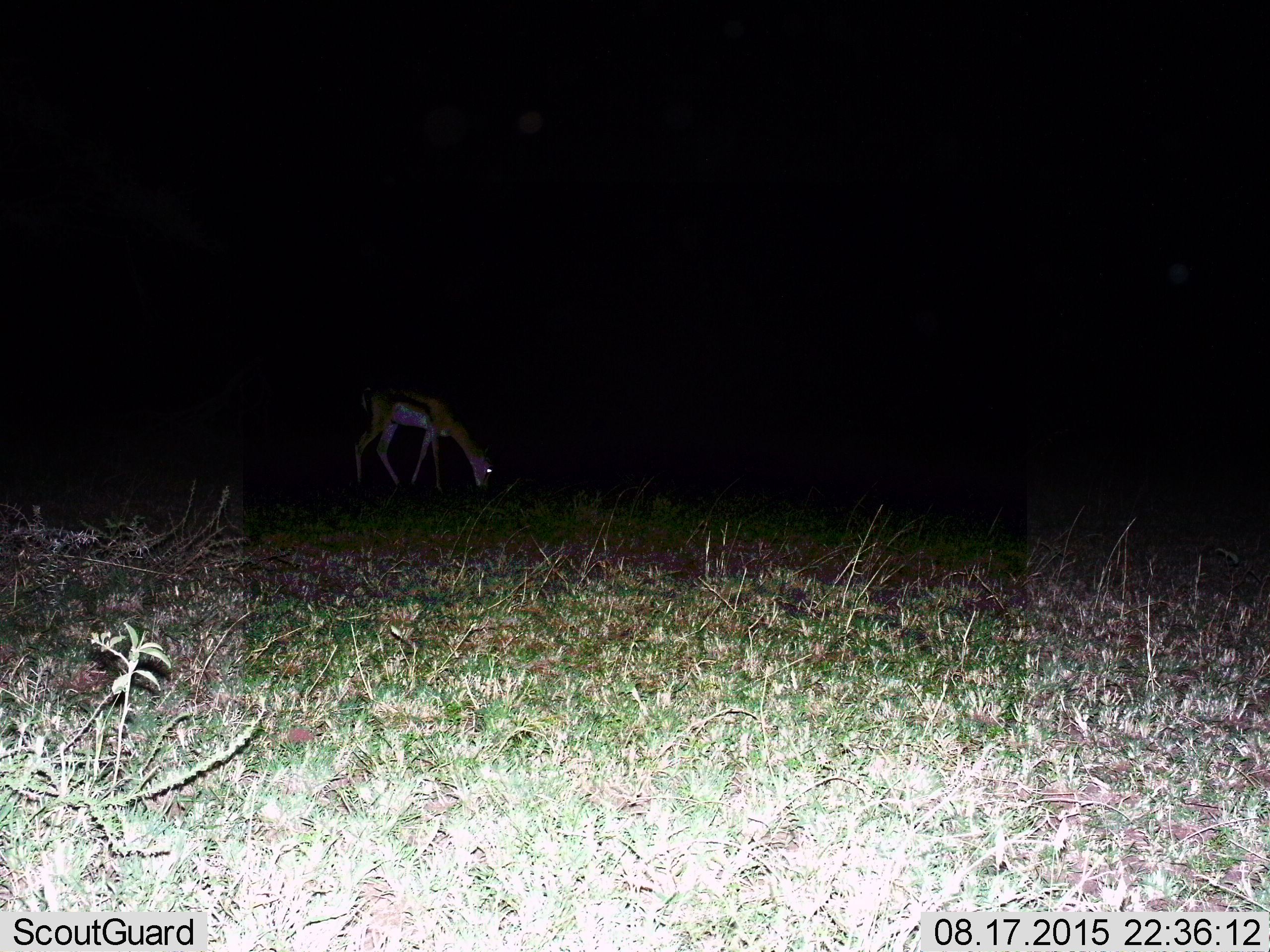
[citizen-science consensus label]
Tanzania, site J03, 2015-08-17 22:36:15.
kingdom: Animalia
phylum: Chordata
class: Mammalia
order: Artiodactyla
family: Bovidae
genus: Eudorcas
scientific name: Eudorcas thomsonii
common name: thomson's gazelle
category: gazellethomsons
Gazellethomsons (thomson's gazelle) (Eudorcas thomsonii), count 1. Behavior (volunteer vote fractions): standing 10%, resting 0%, moving 0%, interacting 0%. Young present (vote fraction): 0%. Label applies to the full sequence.